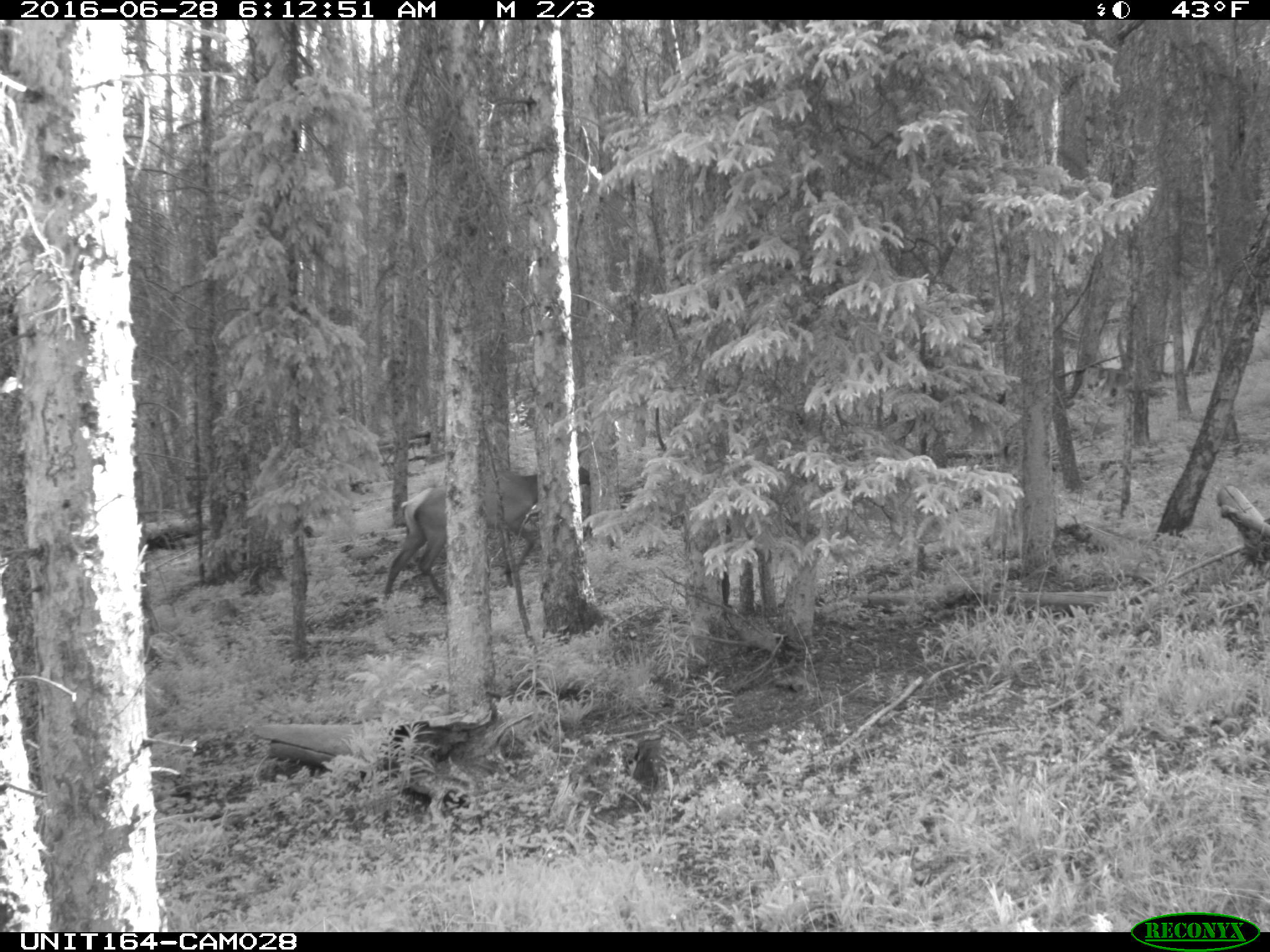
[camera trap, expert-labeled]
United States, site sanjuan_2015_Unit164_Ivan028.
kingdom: Animalia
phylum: Chordata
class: Mammalia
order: Artiodactyla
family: Cervidae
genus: Cervus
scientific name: Cervus elaphus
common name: red deer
Cervus elaphus (red deer).